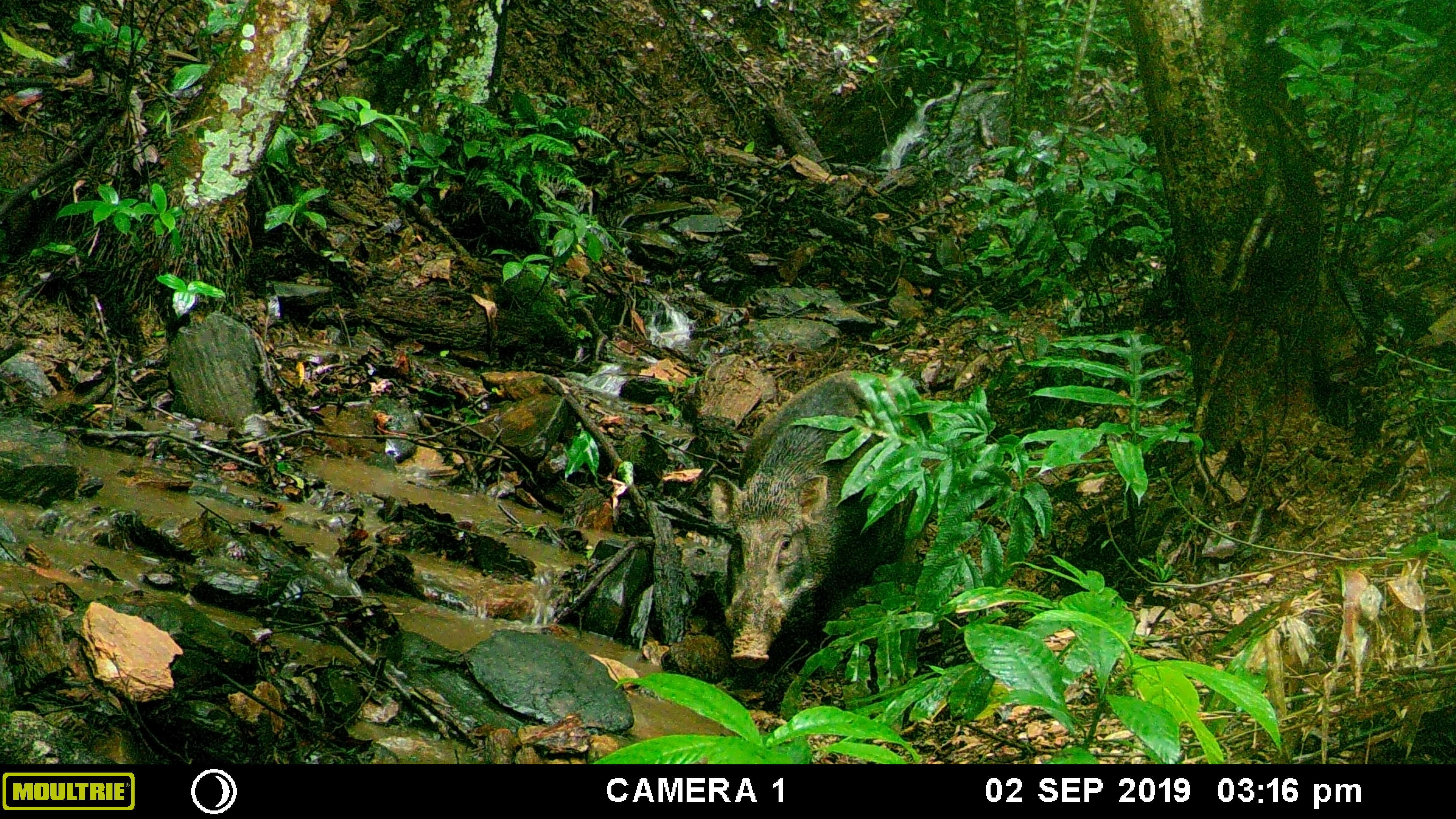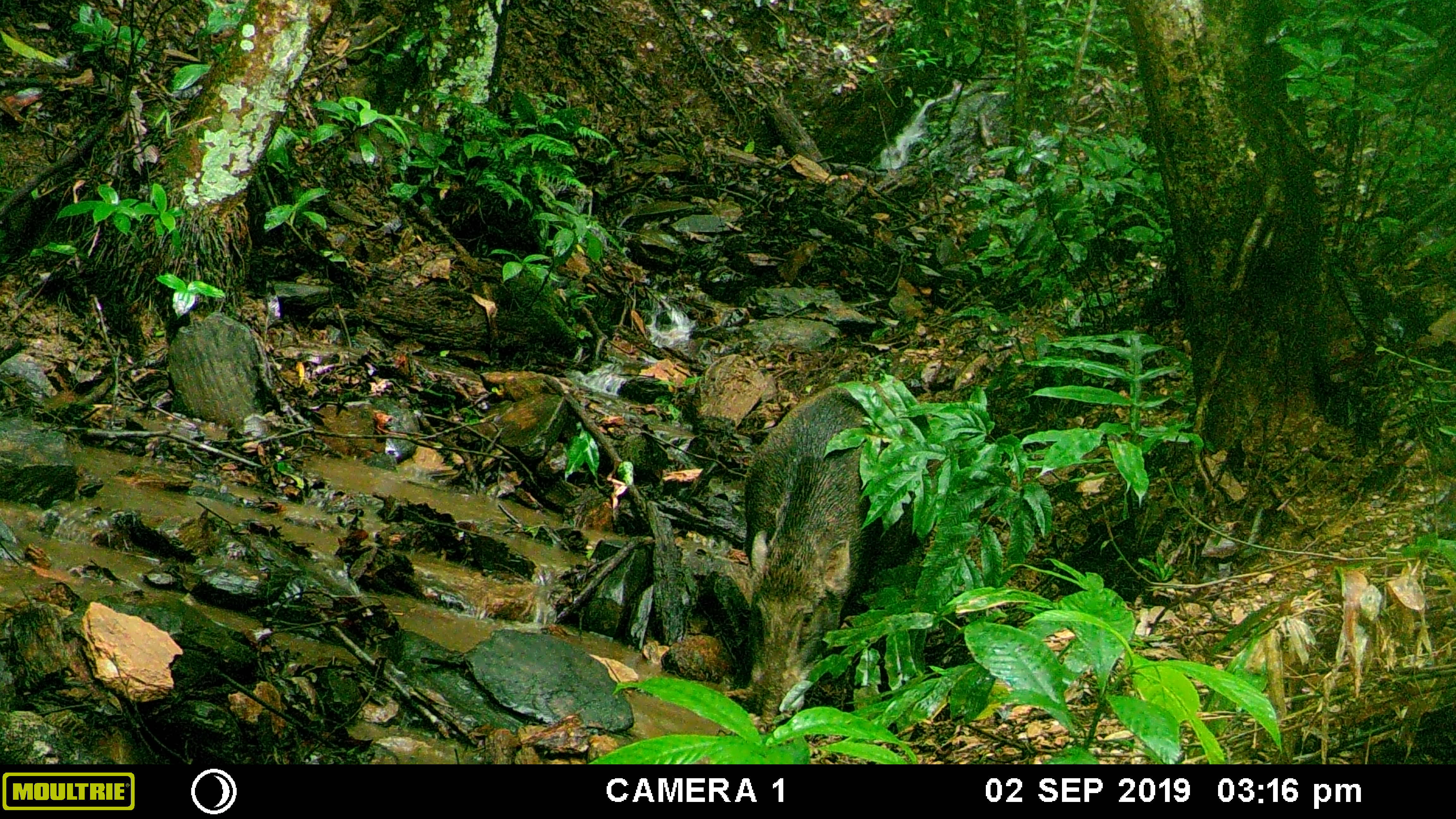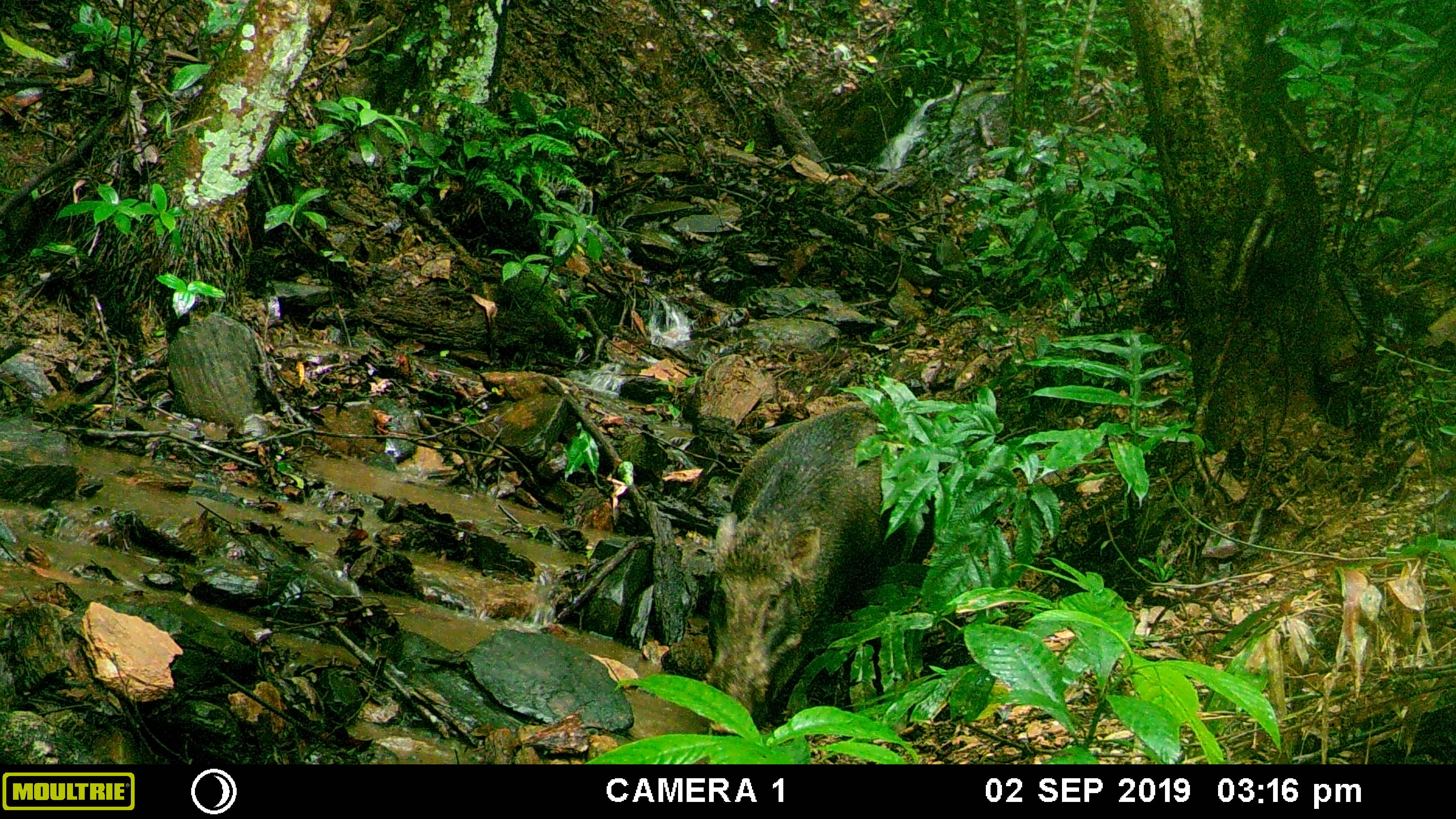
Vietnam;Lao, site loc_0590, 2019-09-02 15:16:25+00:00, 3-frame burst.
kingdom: Animalia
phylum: Chordata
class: Mammalia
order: Artiodactyla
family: Suidae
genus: Sus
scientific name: Sus scrofa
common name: eurasian wild pig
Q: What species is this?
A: Eurasian wild pig (Sus scrofa).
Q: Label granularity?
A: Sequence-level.